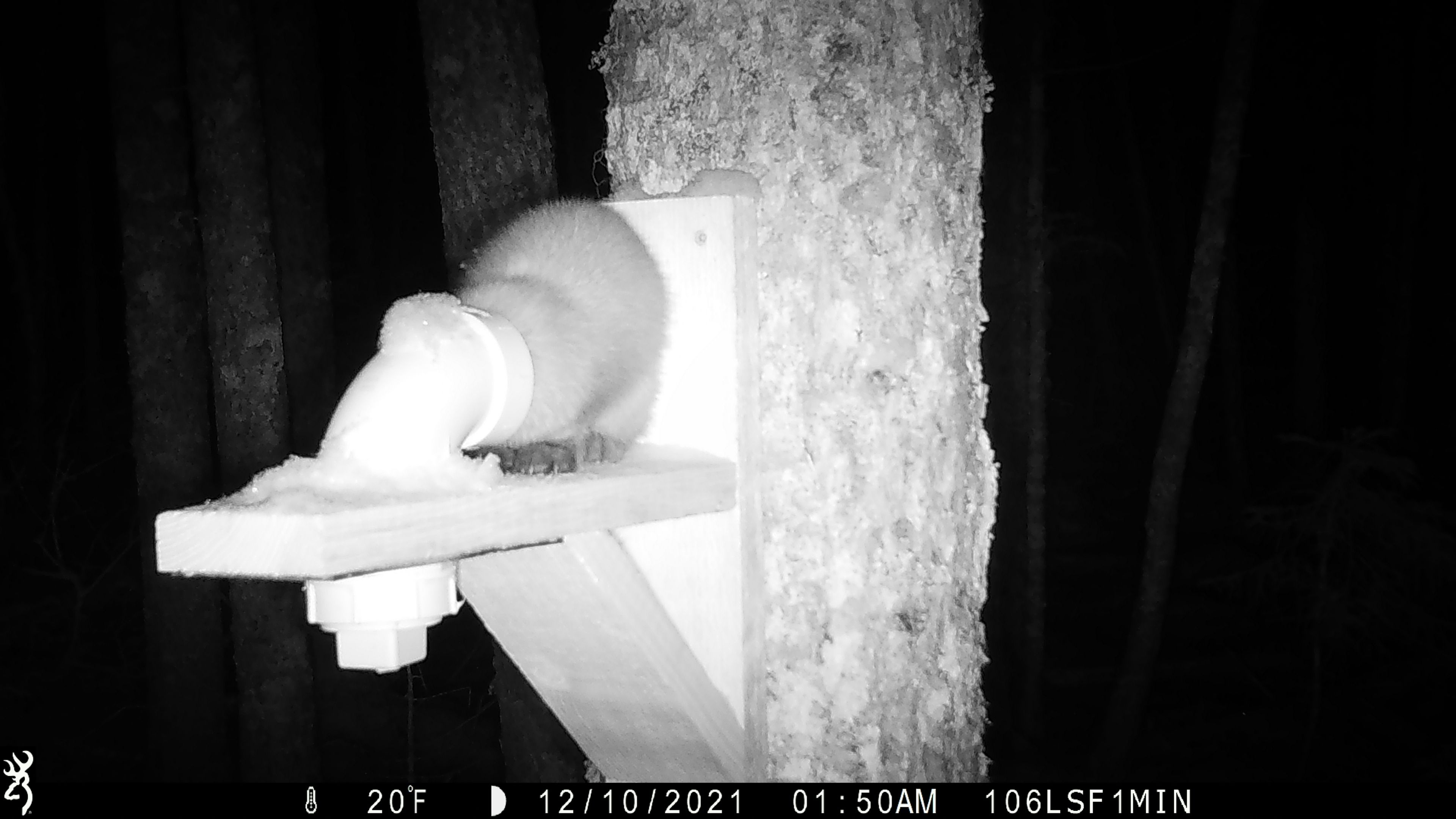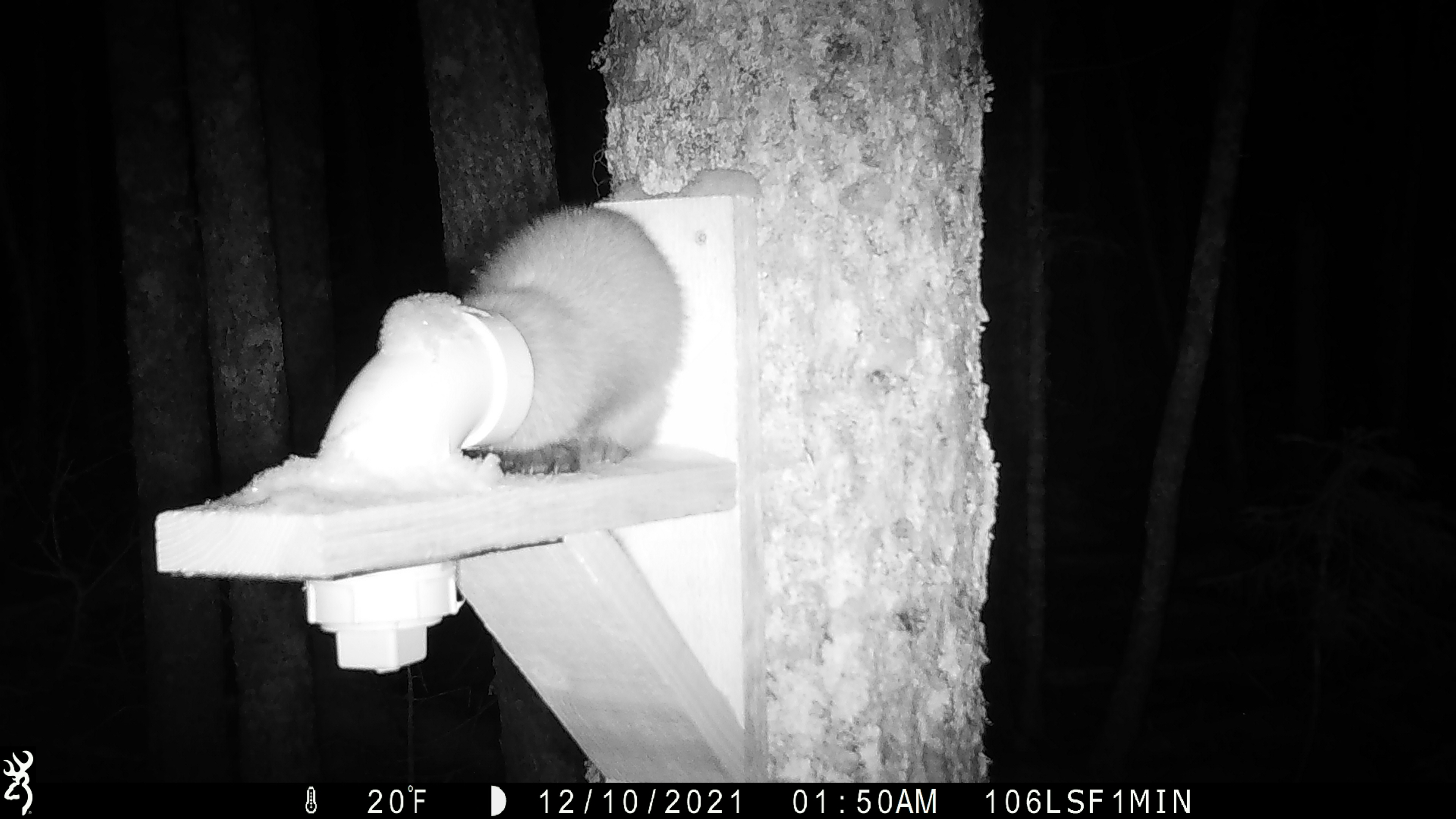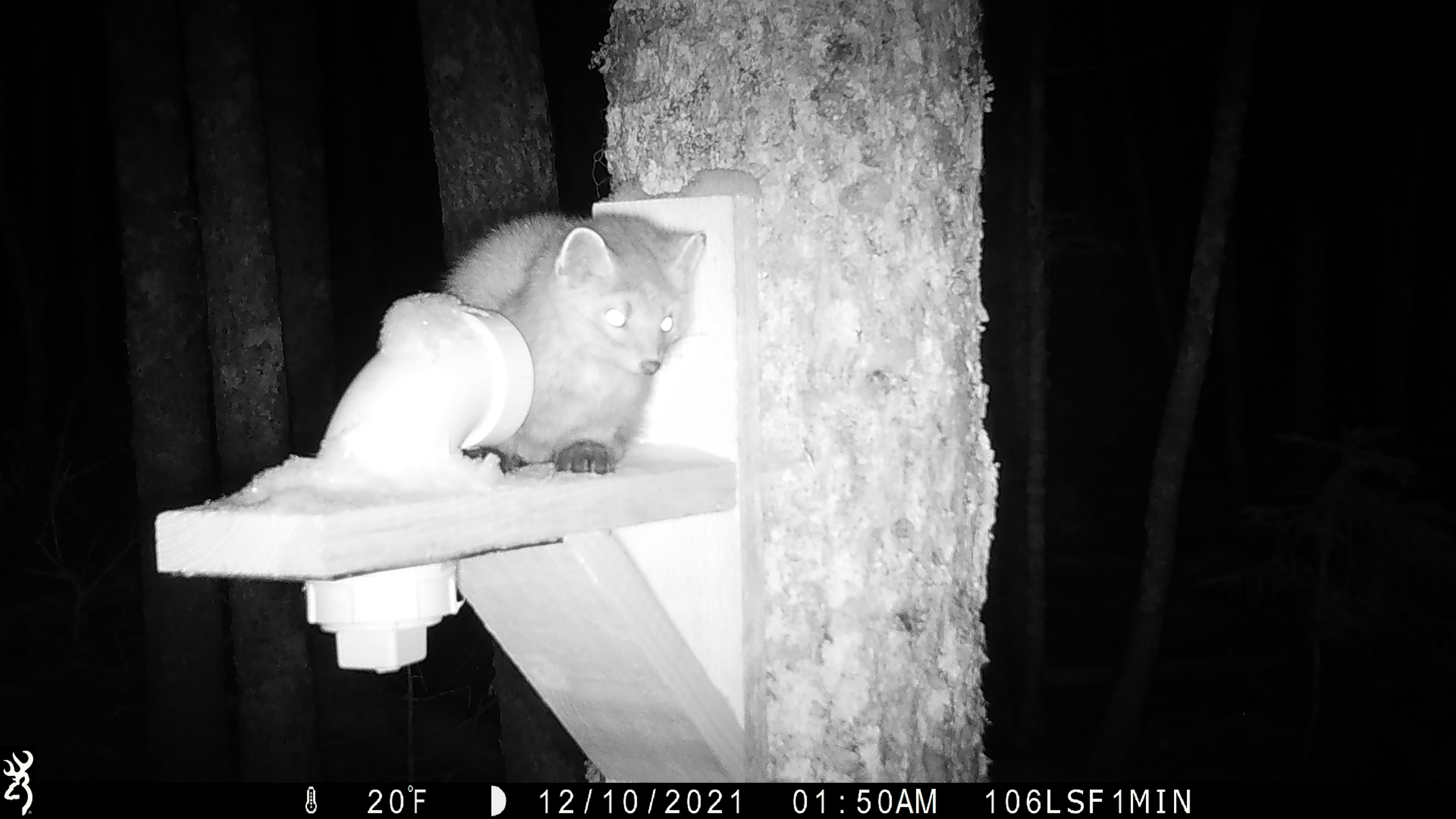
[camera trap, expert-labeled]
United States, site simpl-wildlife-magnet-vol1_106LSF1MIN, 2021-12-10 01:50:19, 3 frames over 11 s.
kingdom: Animalia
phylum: Chordata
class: Mammalia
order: Carnivora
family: Mustelidae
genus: Martes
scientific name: Martes americana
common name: american marten